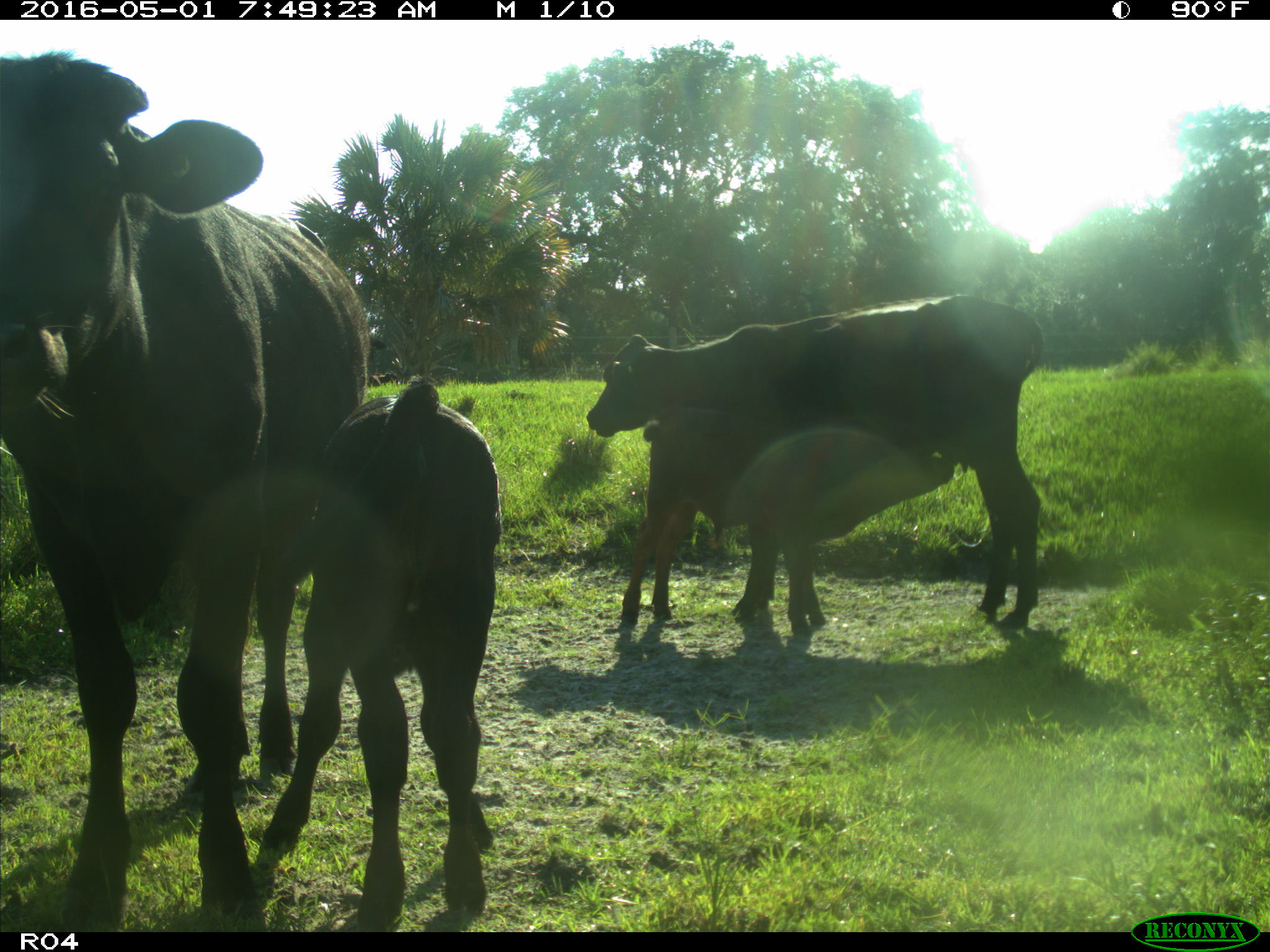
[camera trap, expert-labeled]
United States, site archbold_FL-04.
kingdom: Animalia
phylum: Chordata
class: Mammalia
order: Artiodactyla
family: Bovidae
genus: Bos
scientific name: Bos taurus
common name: domestic cow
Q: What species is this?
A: Bos taurus (domestic cow).